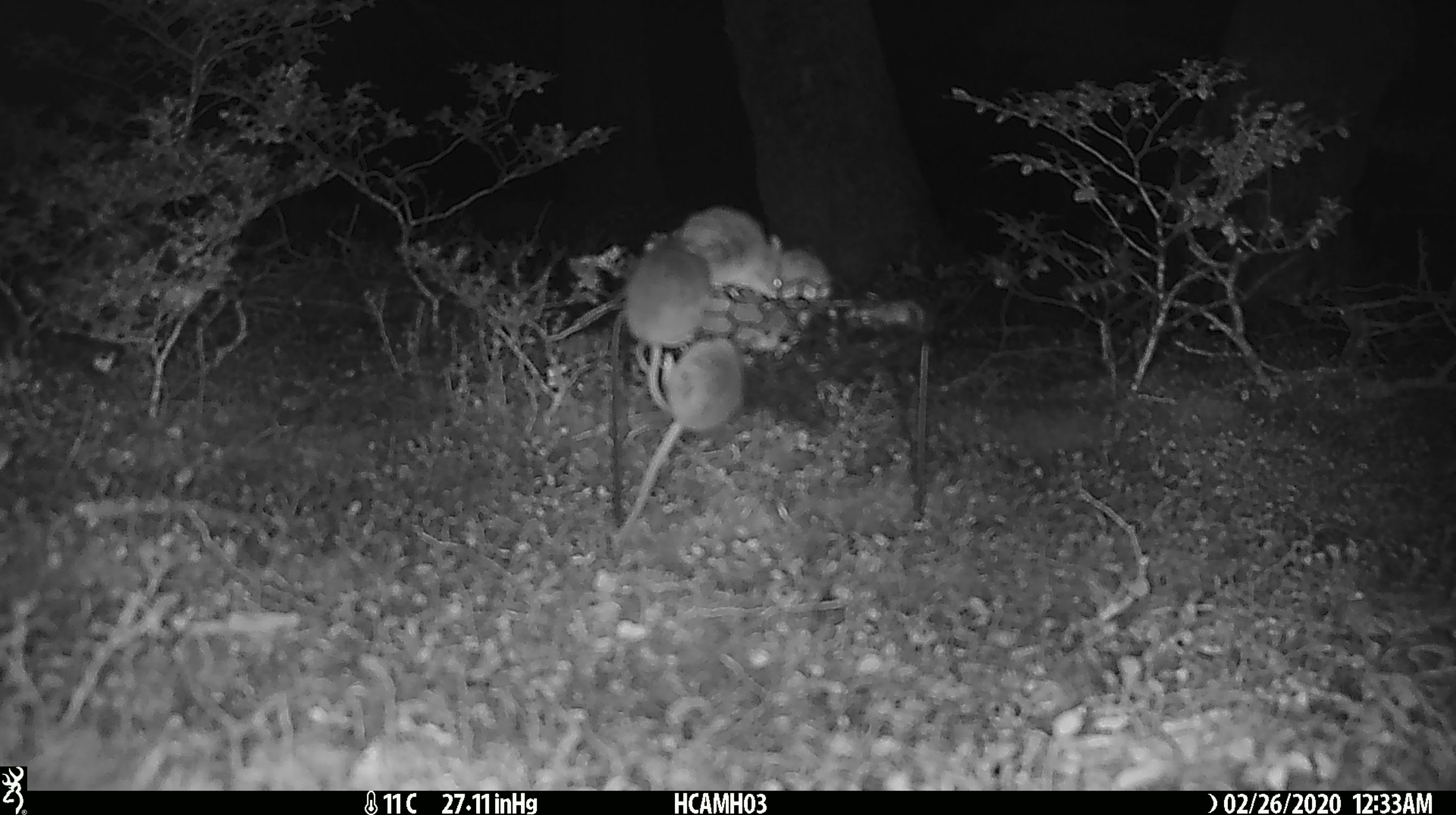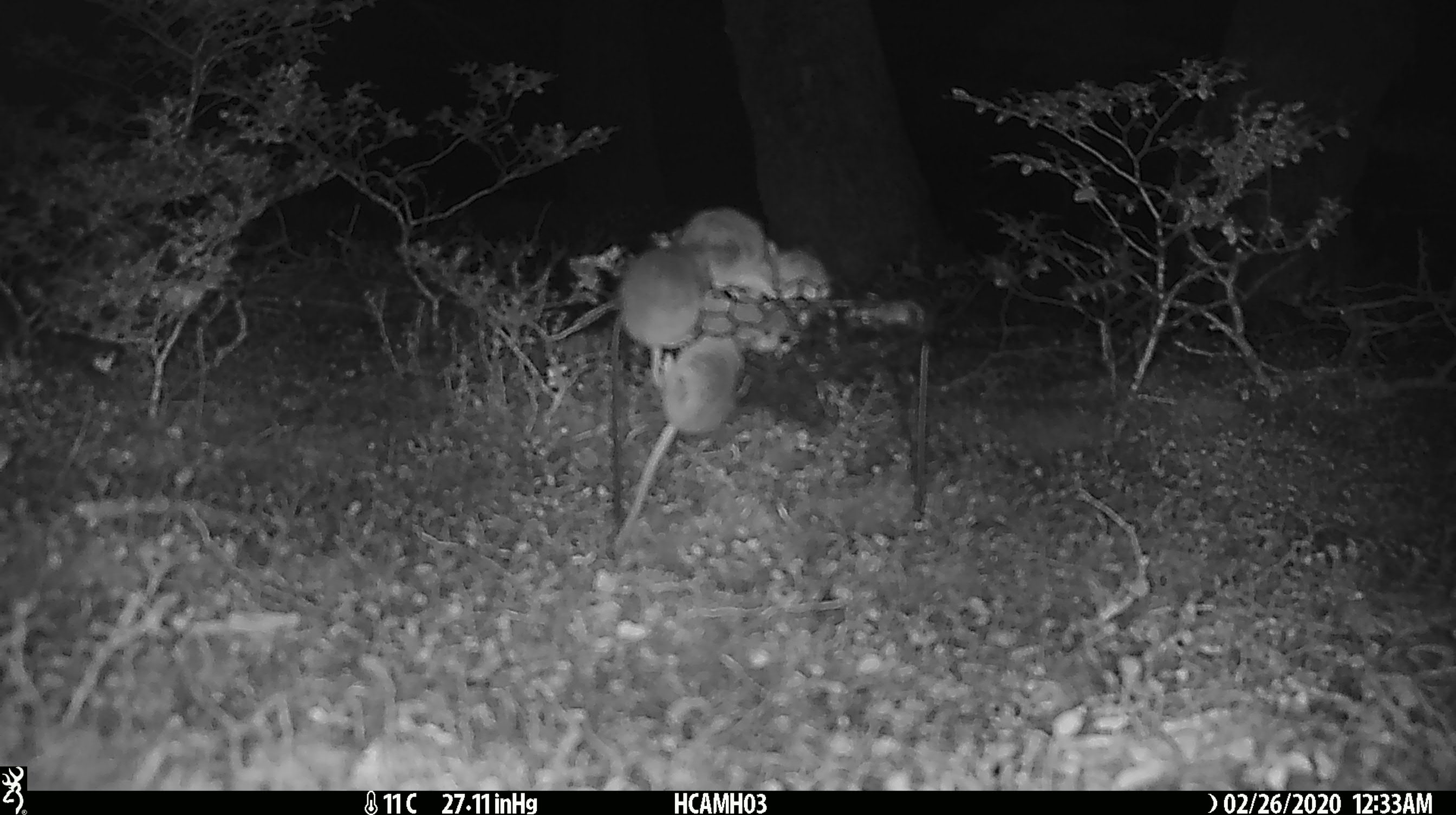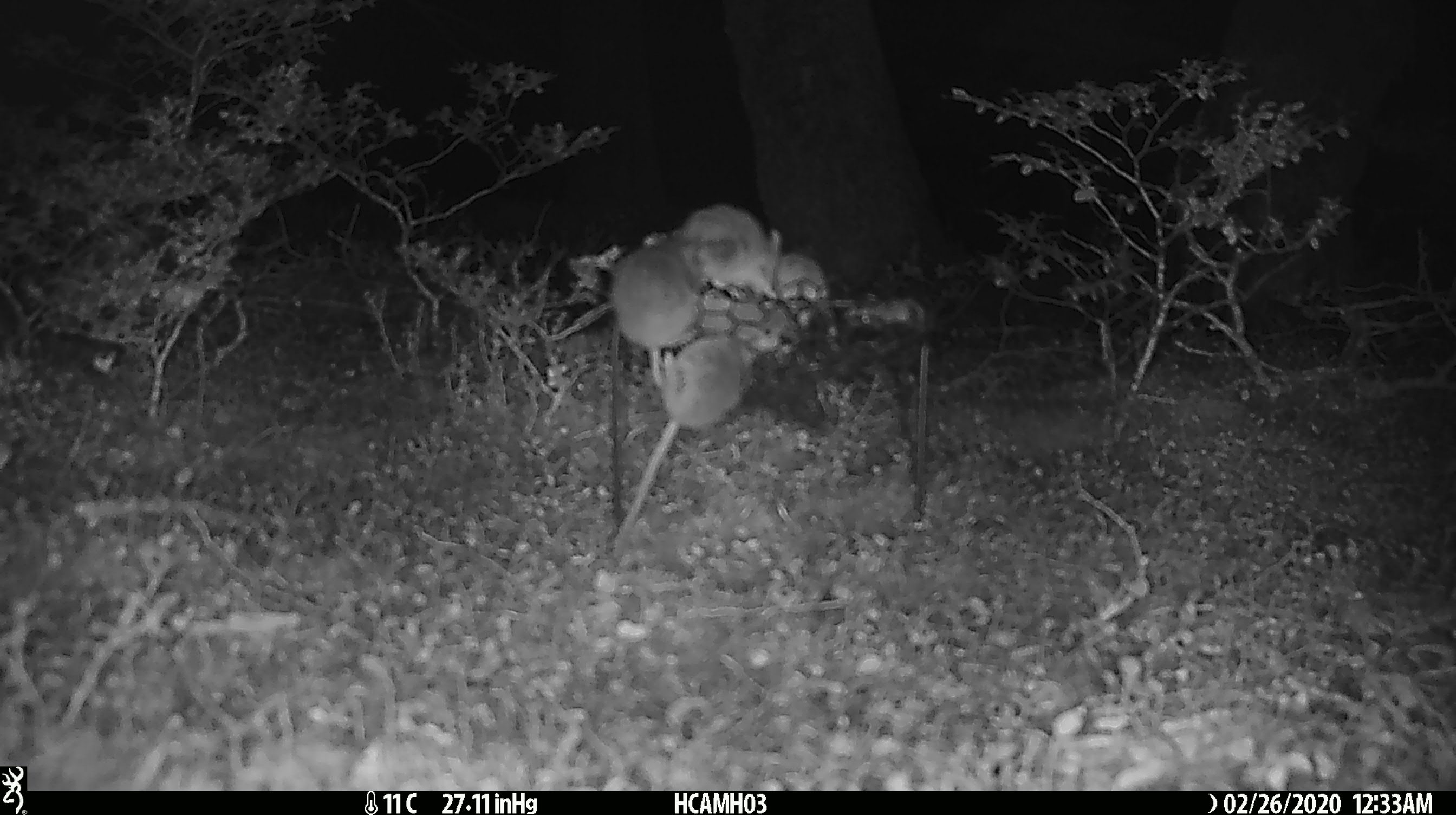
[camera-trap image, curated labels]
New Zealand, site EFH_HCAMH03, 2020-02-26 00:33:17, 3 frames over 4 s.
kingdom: Animalia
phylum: Chordata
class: Mammalia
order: Rodentia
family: Muridae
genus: Mus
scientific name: Mus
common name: mouse